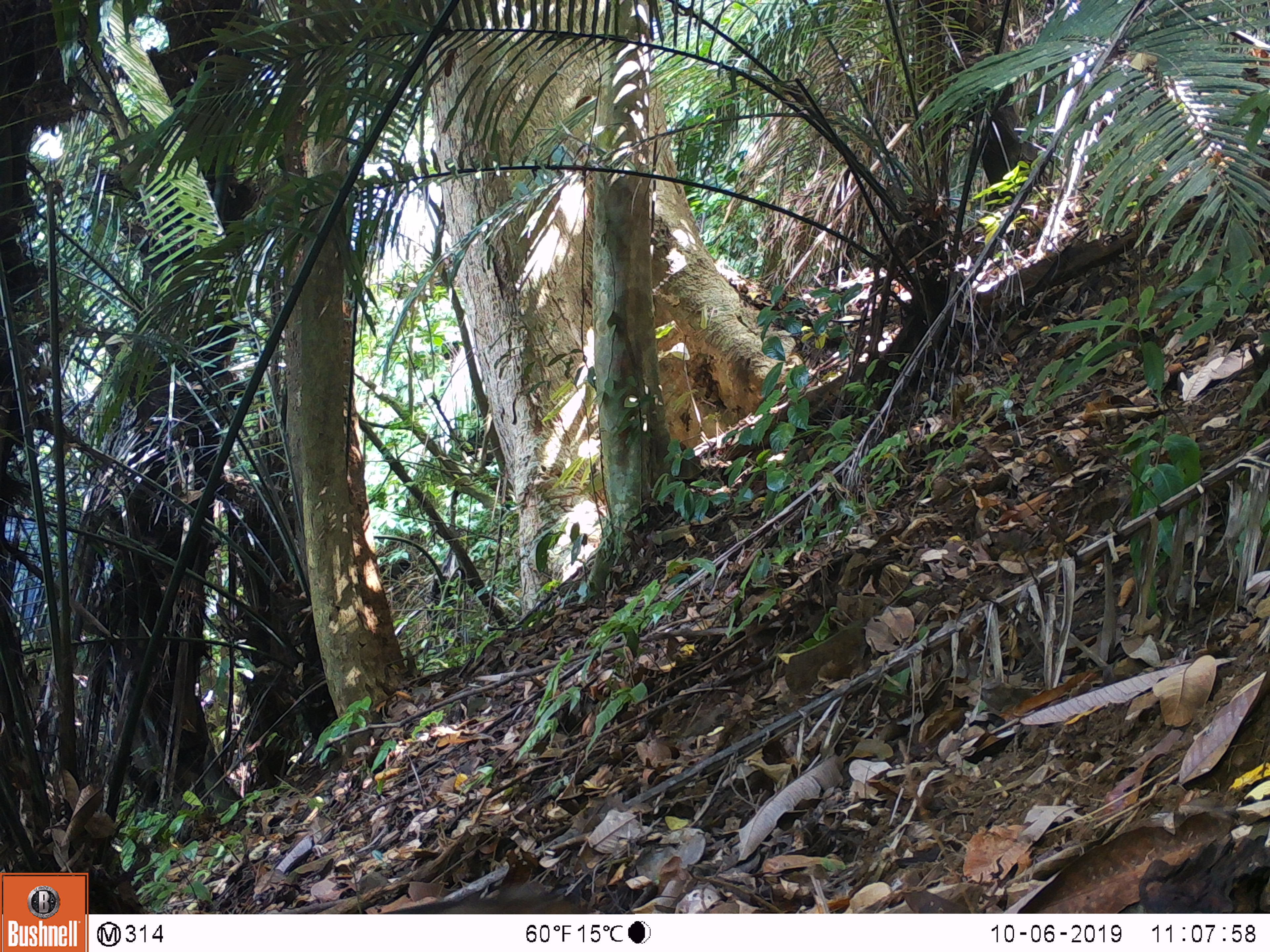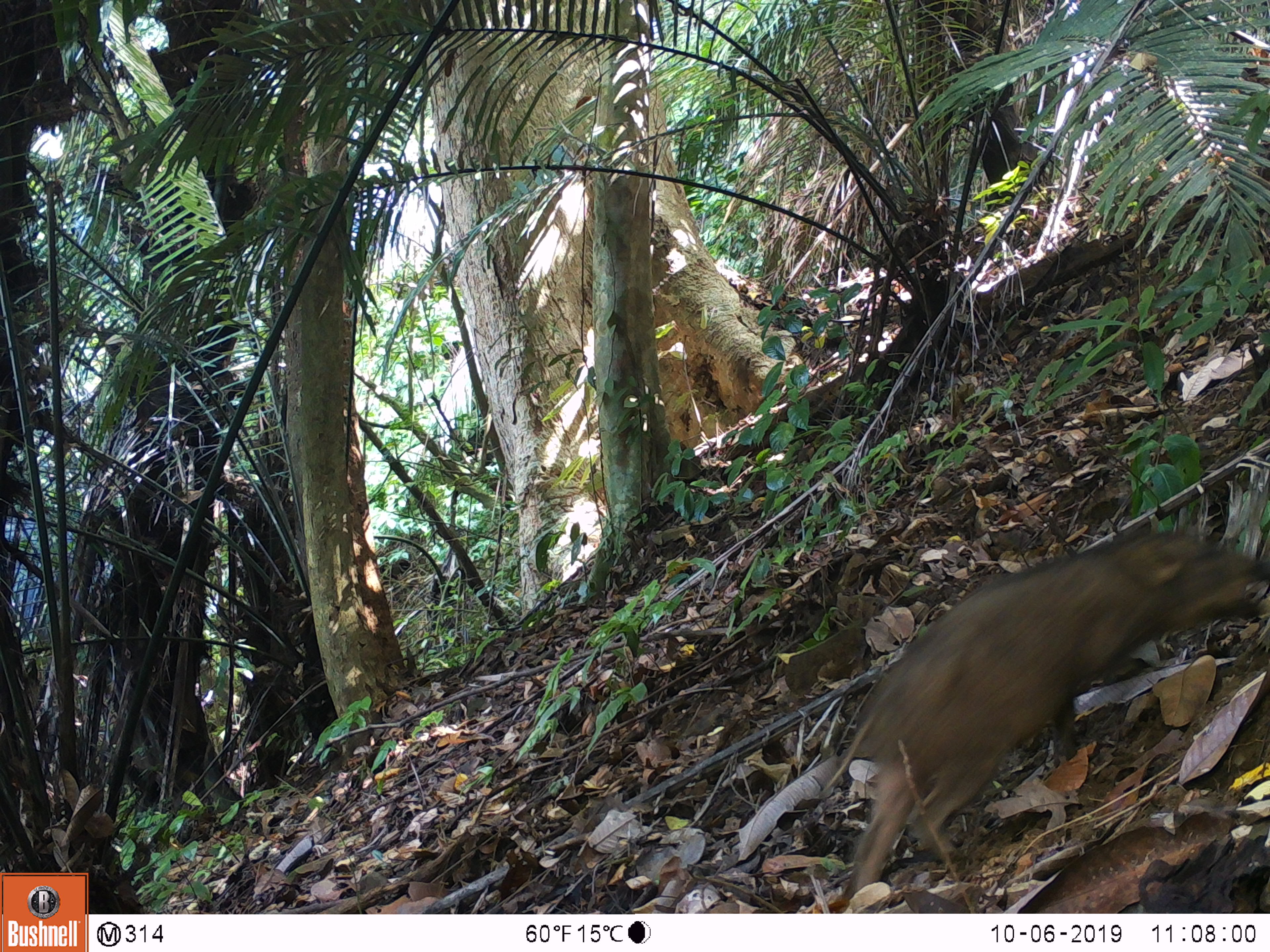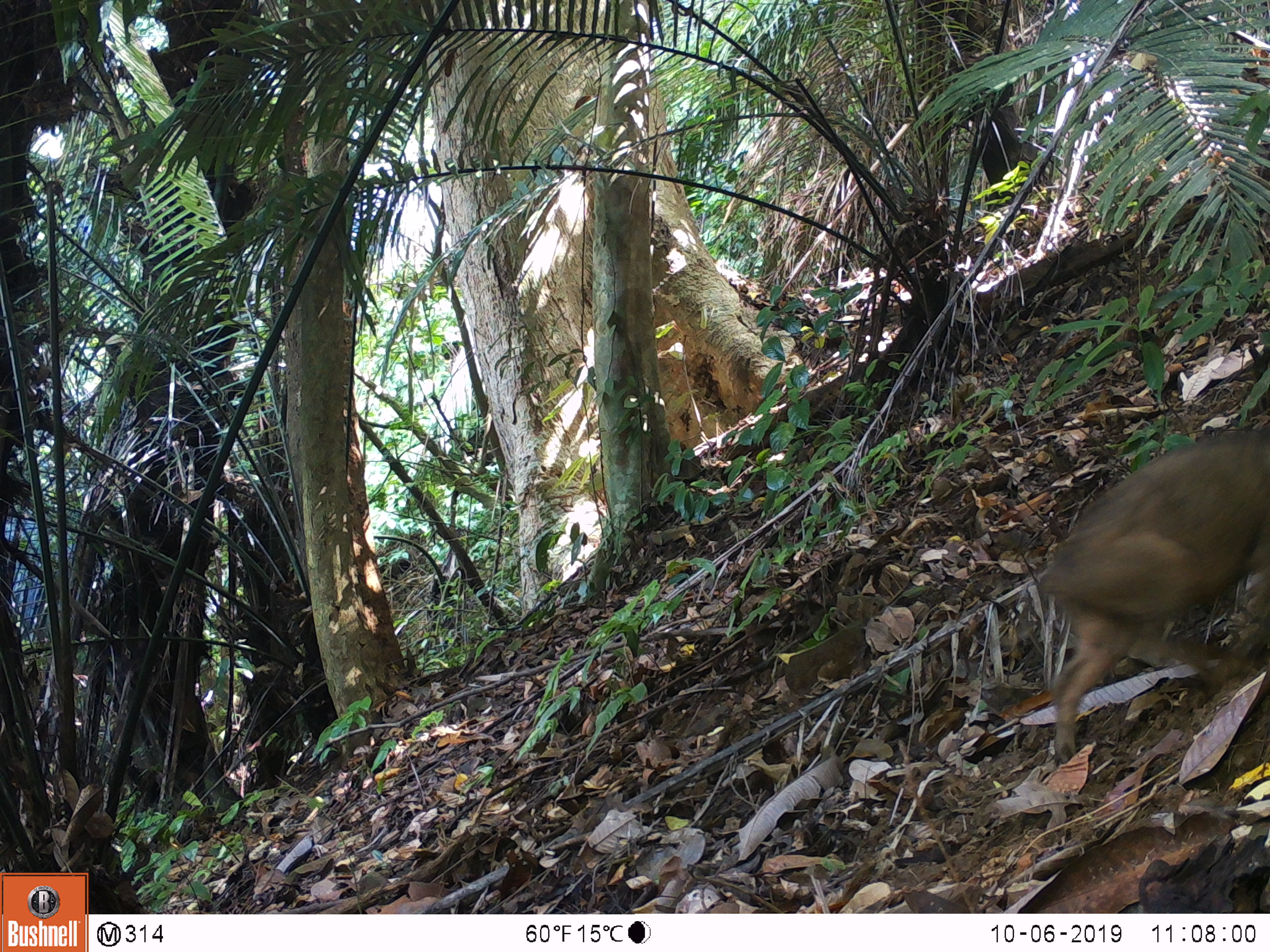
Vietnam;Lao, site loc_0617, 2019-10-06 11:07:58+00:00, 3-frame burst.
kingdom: Animalia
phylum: Chordata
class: Mammalia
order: Artiodactyla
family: Suidae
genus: Sus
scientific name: Sus scrofa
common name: eurasian wild pig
Eurasian wild pig (Sus scrofa). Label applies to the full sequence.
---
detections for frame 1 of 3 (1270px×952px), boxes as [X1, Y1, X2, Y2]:
eurasian wild pig: [379, 882, 590, 914]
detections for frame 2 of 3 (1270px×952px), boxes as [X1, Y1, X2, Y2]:
eurasian wild pig: [819, 523, 1269, 896]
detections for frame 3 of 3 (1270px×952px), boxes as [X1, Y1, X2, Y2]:
eurasian wild pig: [1032, 423, 1268, 767]